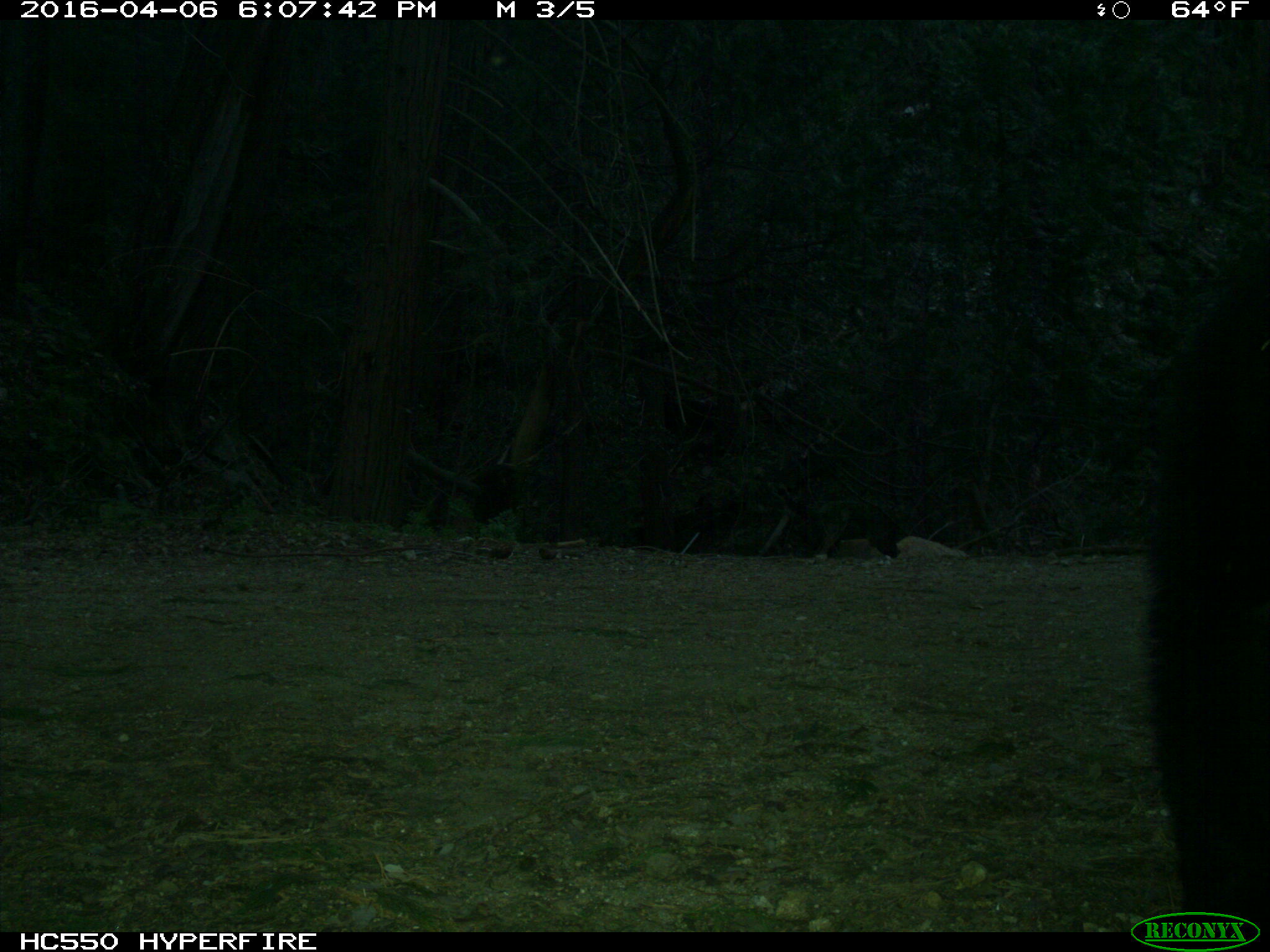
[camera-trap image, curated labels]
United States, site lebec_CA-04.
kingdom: Animalia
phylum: Chordata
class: Mammalia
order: Carnivora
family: Ursidae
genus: Ursus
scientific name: Ursus americanus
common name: american black bear